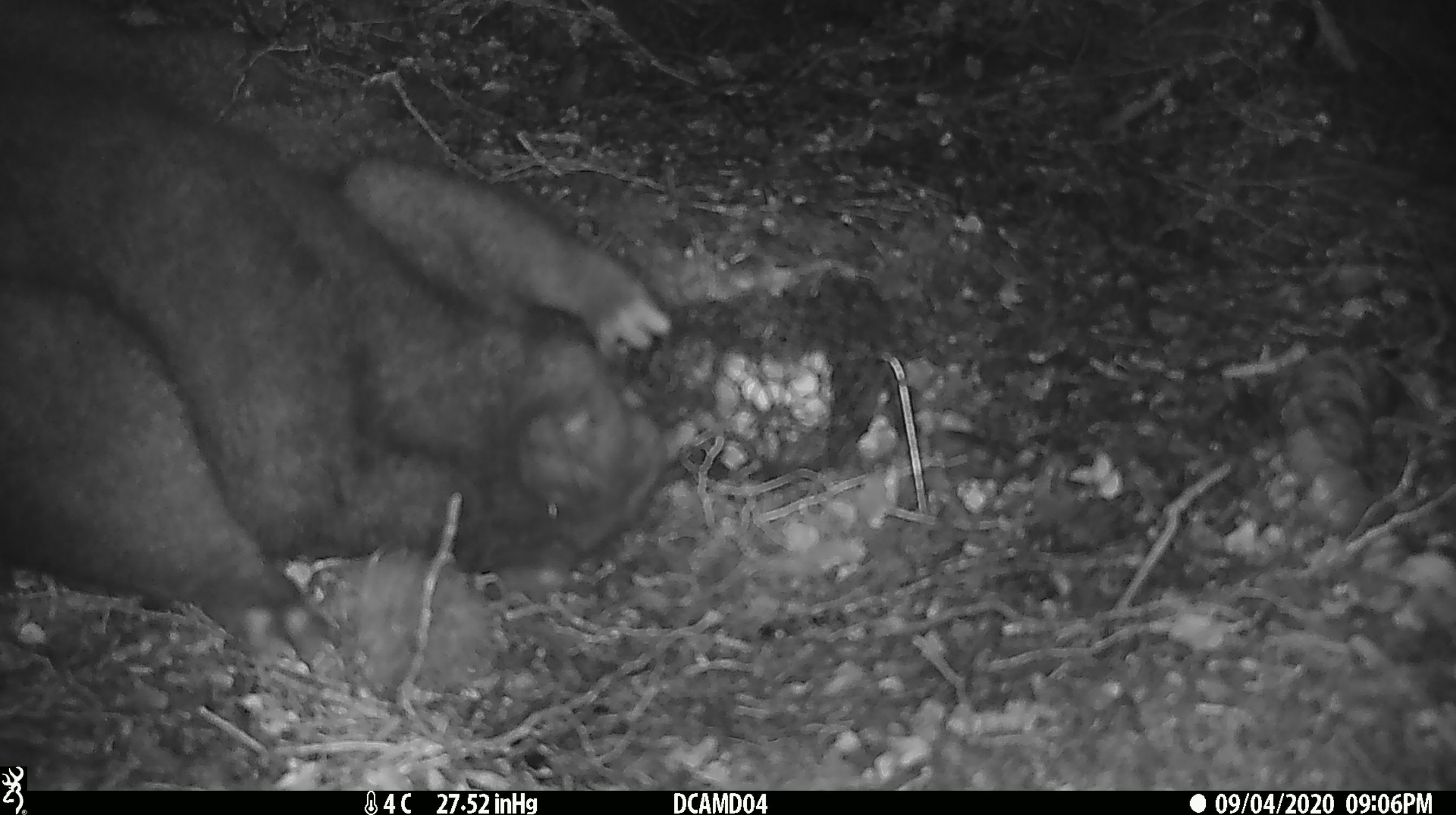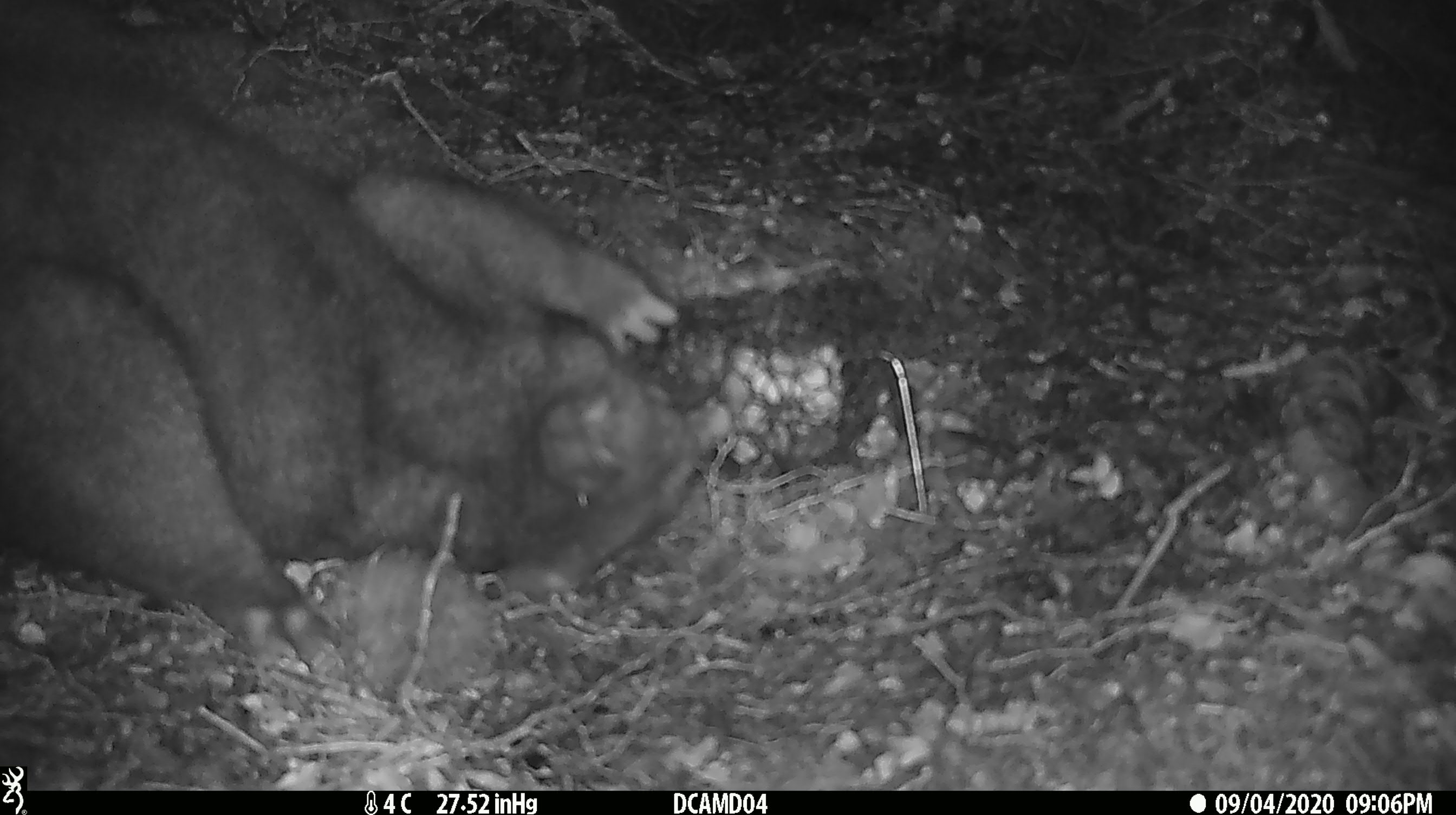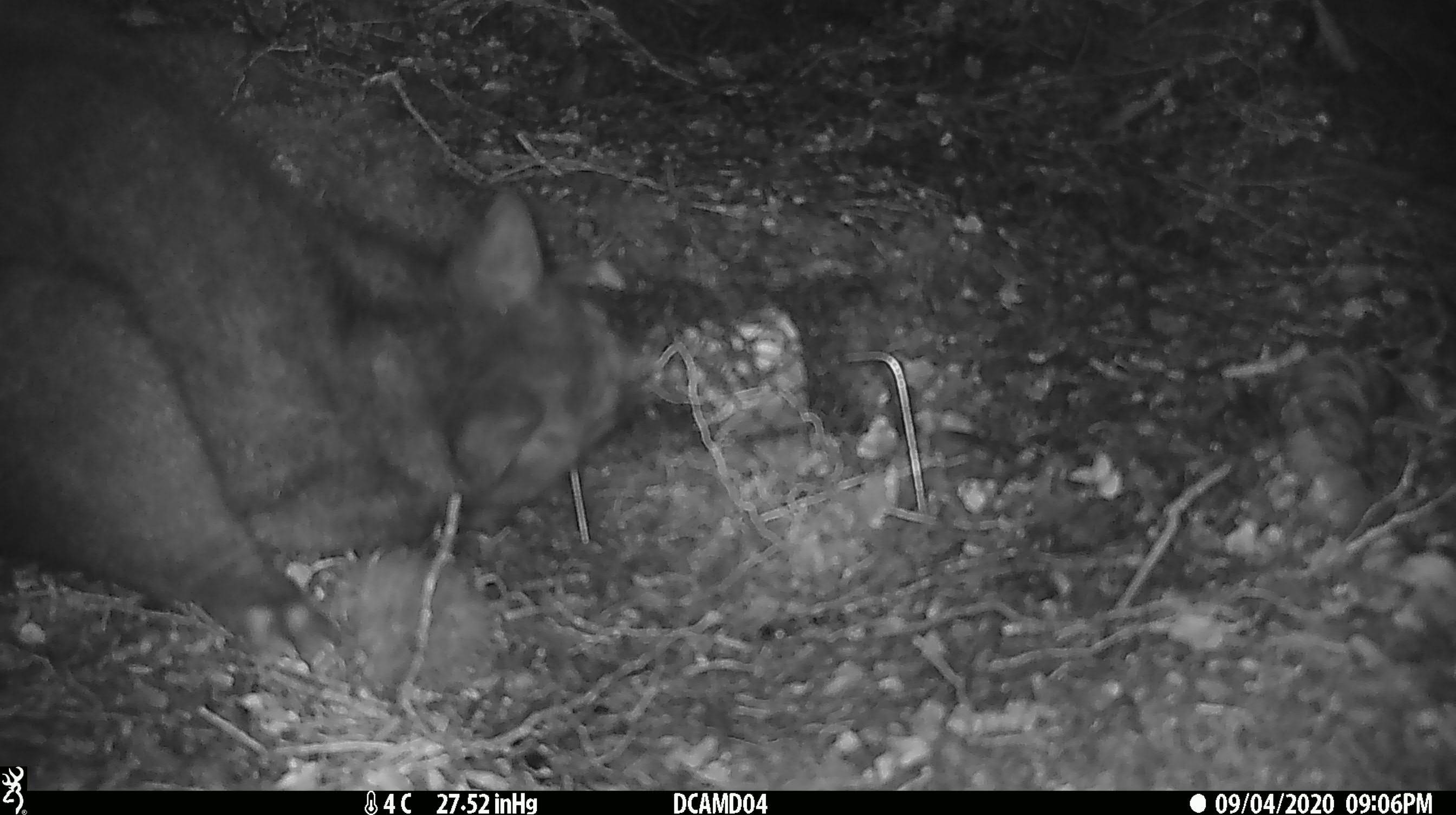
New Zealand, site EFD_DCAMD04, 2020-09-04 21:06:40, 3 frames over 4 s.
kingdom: Animalia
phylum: Chordata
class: Mammalia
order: Diprotodontia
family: Phalangeridae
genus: Trichosurus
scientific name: Trichosurus vulpecula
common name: common brushtail possum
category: possum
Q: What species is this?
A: Possum (common brushtail possum) (Trichosurus vulpecula).